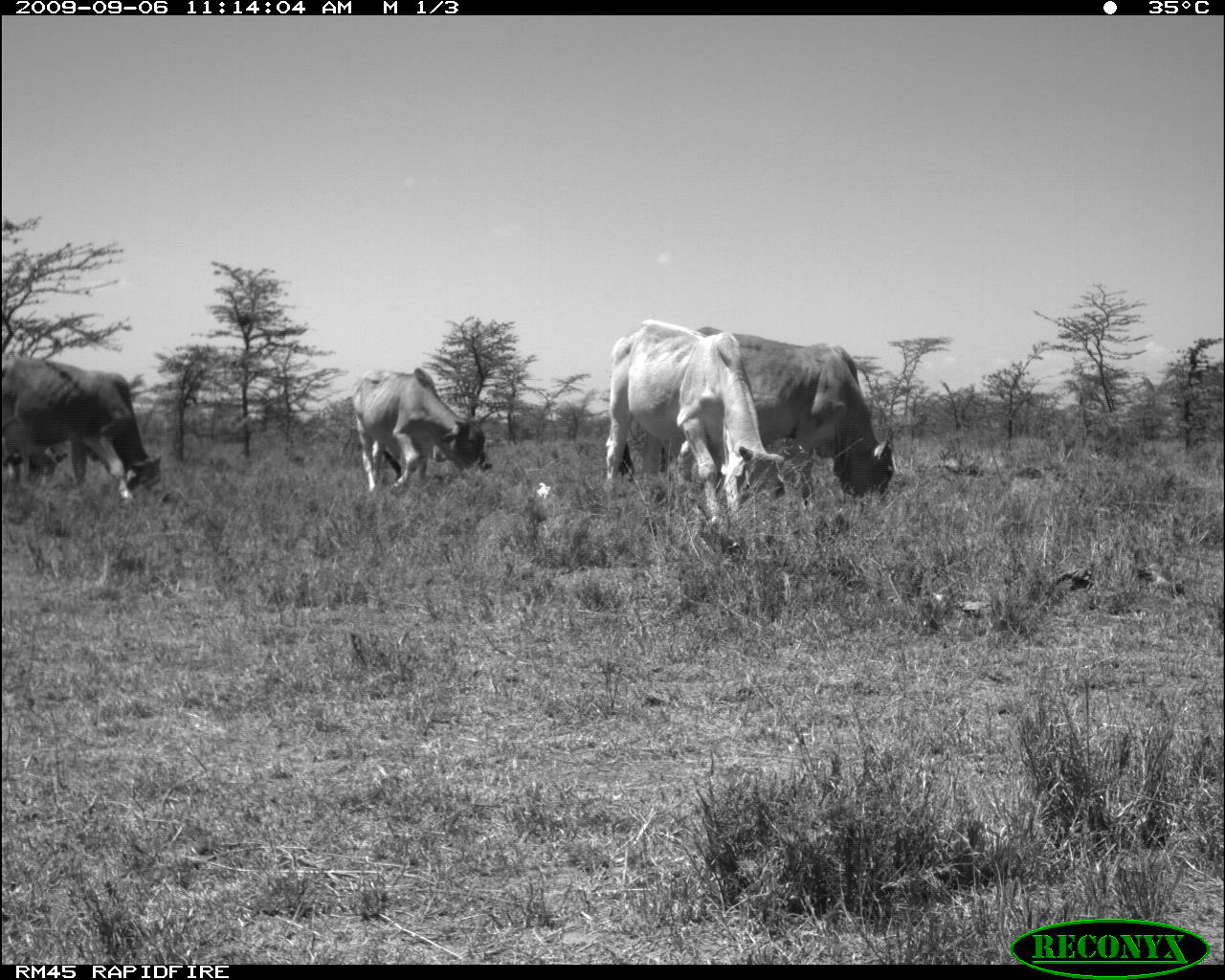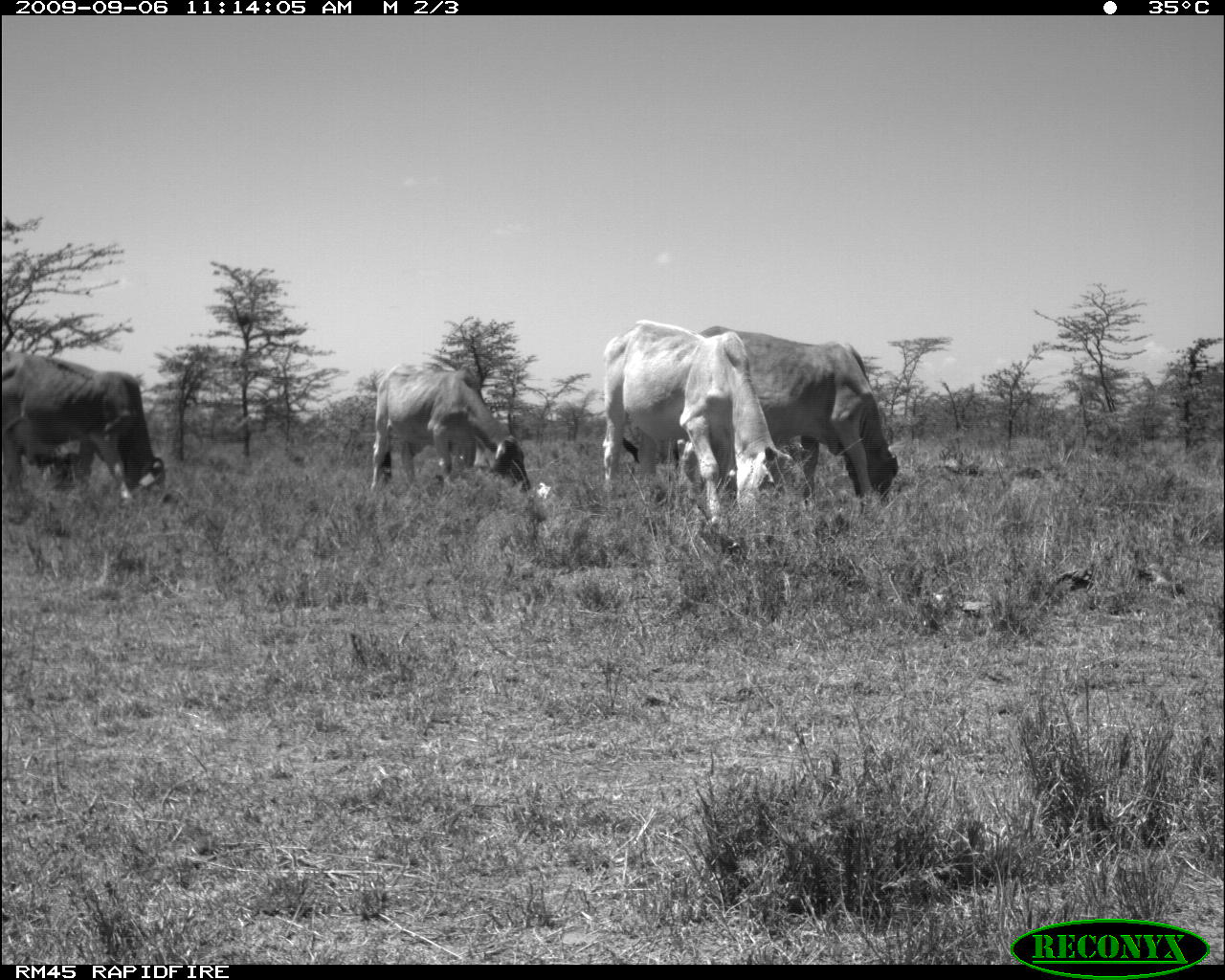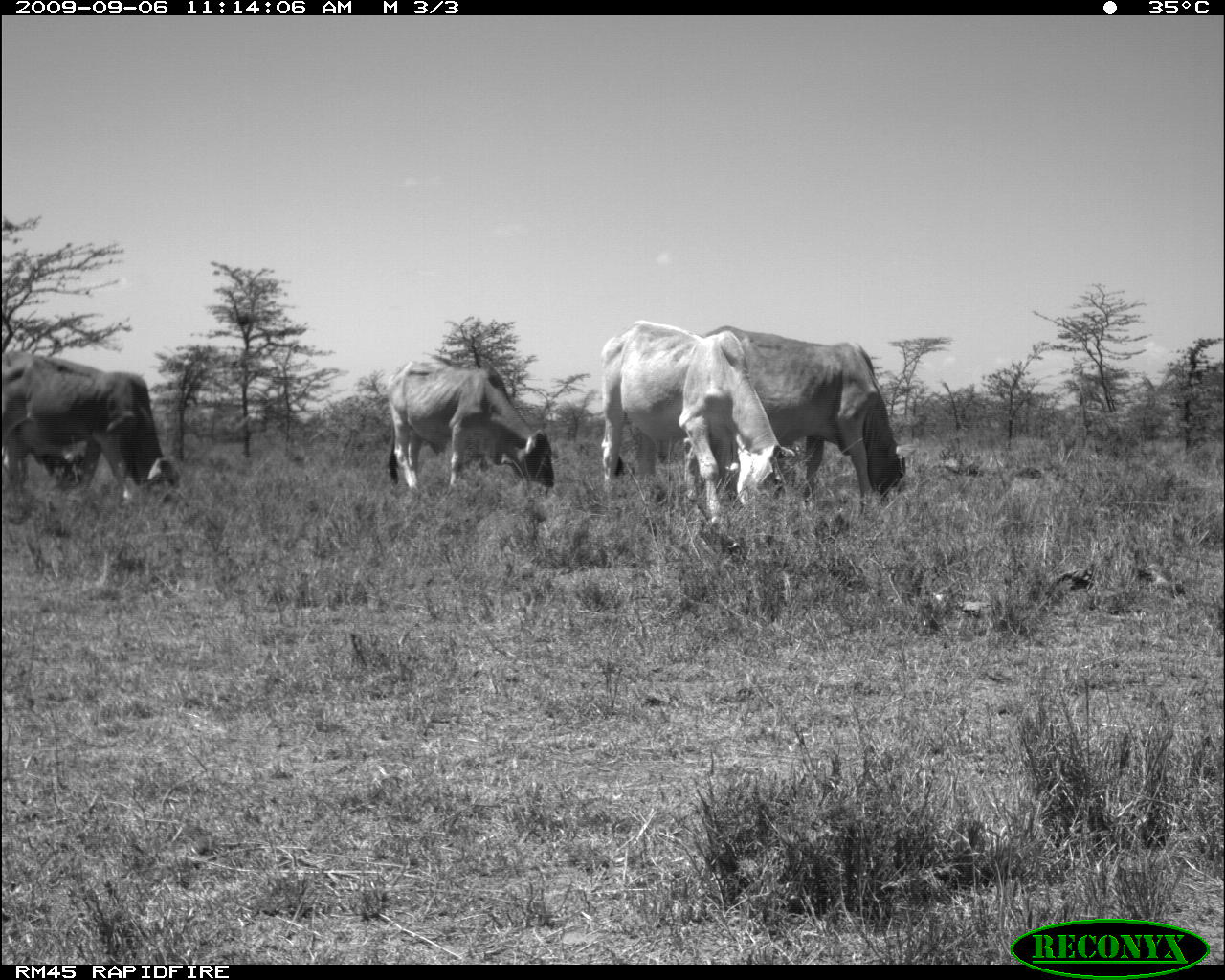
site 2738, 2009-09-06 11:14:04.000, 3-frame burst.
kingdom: Animalia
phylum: Chordata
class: Mammalia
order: Artiodactyla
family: Bovidae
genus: Bos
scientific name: Bos taurus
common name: domestic cattle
Bos taurus (domestic cattle), count 4.